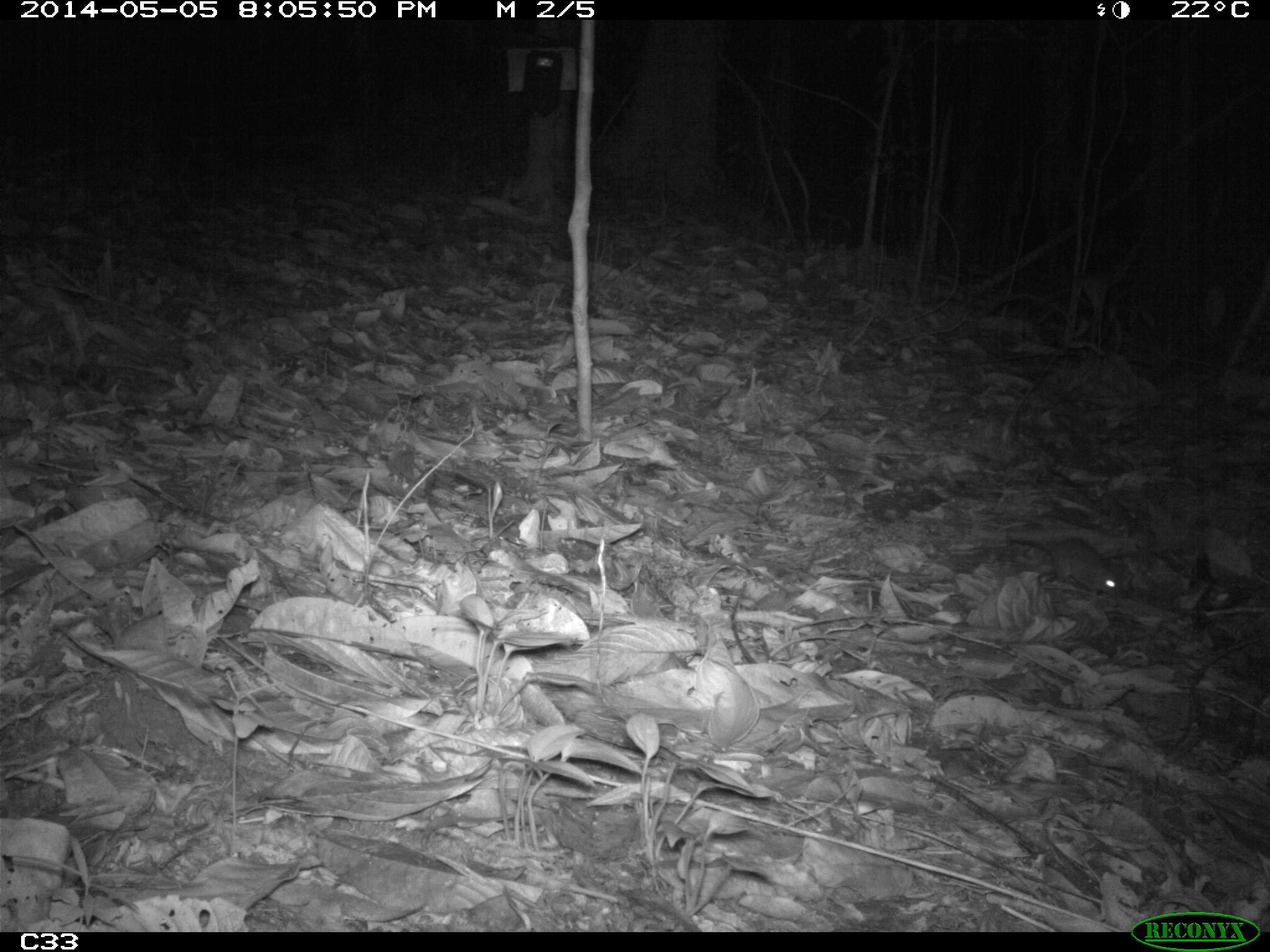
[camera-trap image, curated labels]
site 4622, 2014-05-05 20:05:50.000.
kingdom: Animalia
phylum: Chordata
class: Mammalia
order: Rodentia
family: Muridae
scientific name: Muridae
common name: mice, rats, and gerbils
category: unknown mouse or rat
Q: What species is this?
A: Unknown mouse or rat (mice, rats, and gerbils) (Muridae).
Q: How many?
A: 1.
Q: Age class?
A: Adult.